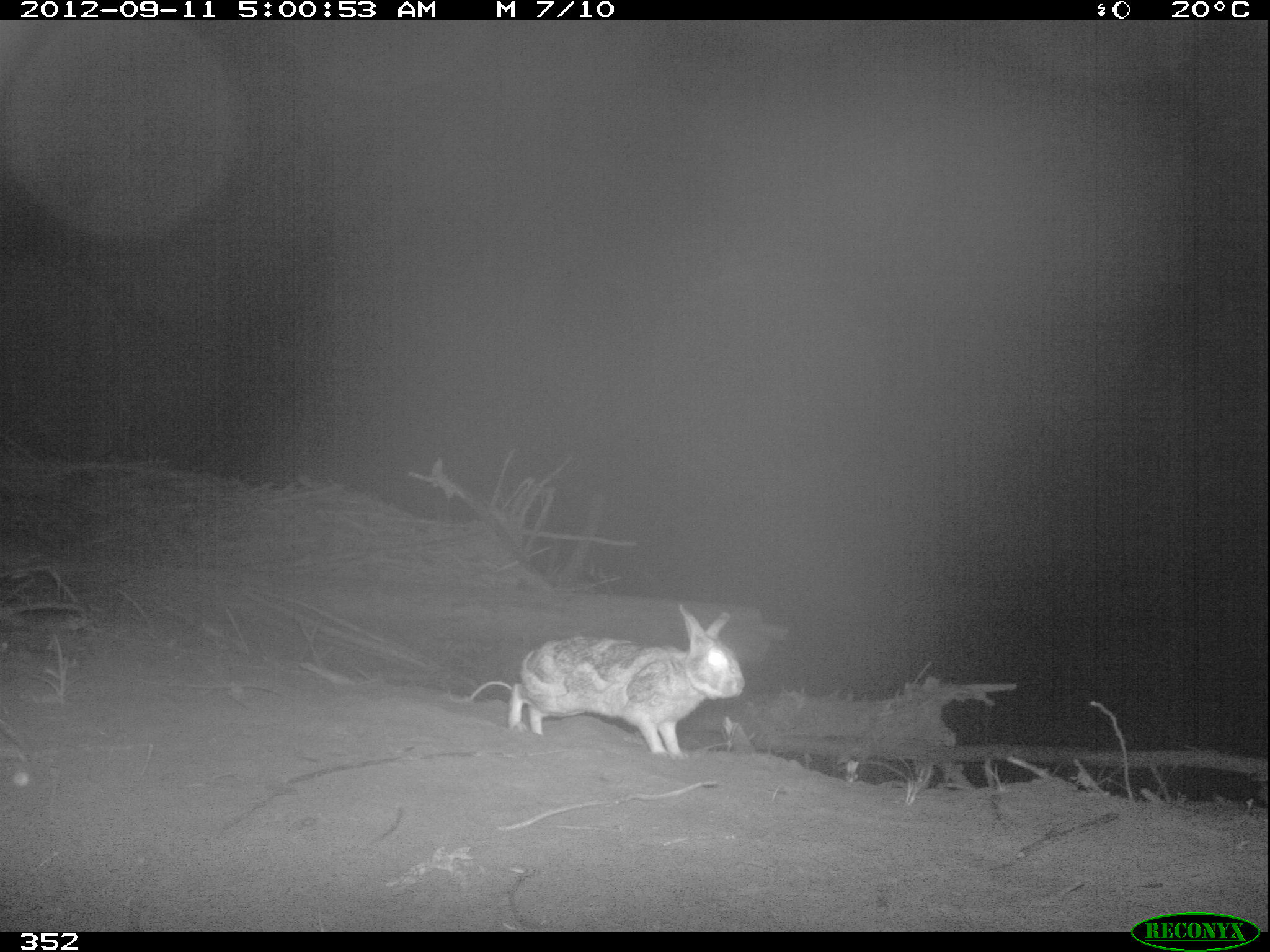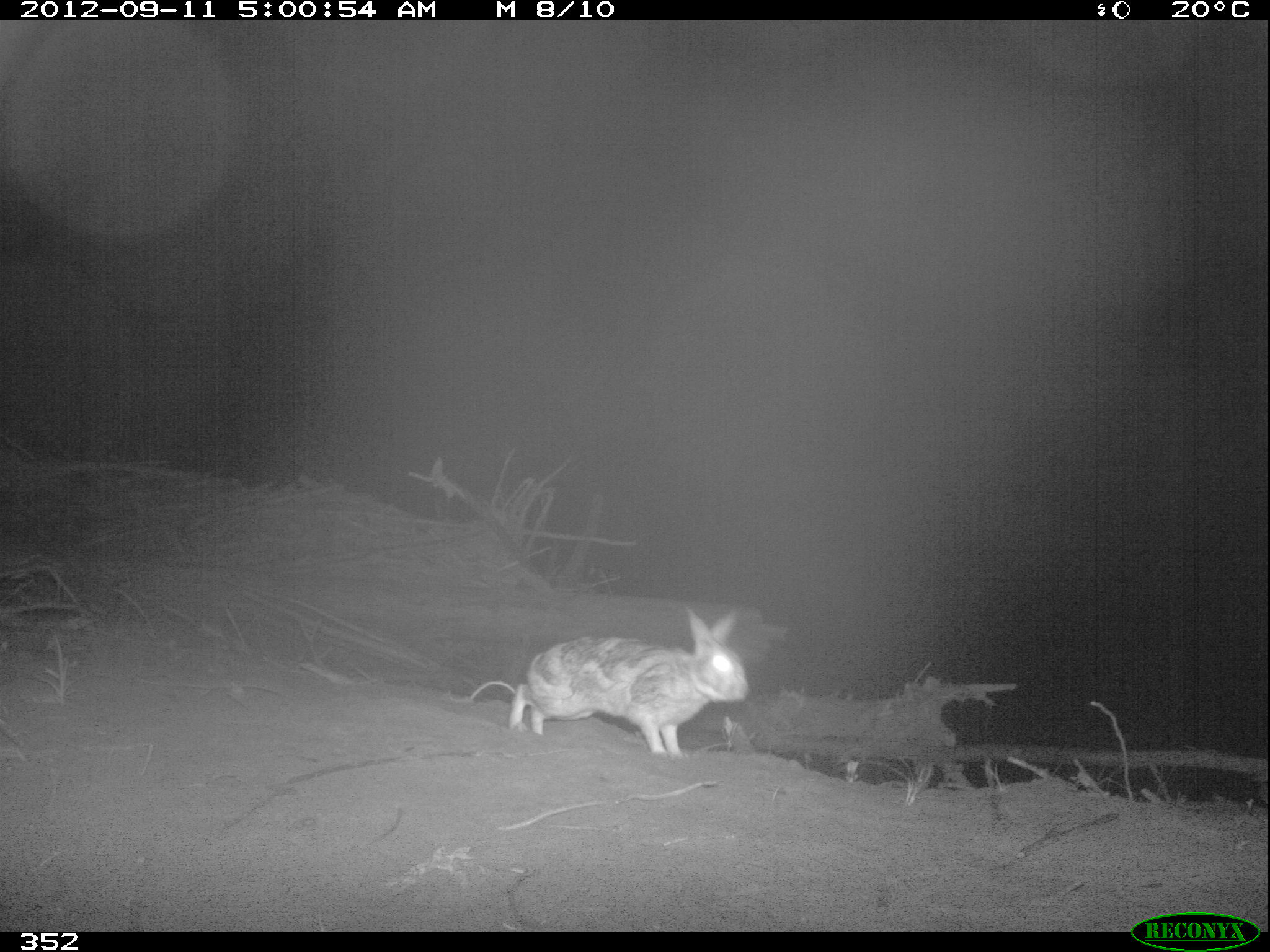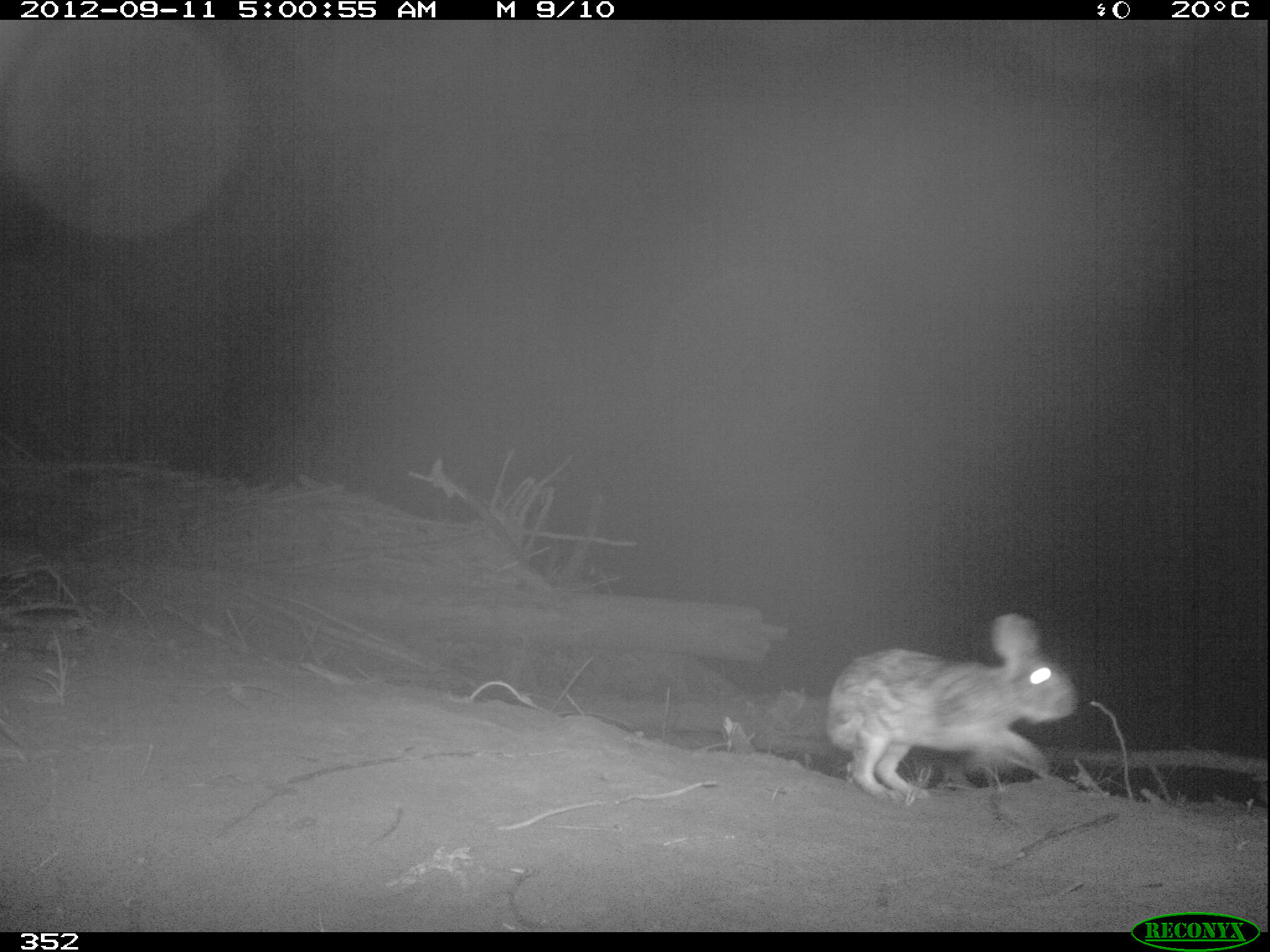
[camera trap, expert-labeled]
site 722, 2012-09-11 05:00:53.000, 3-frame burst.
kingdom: Animalia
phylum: Chordata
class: Mammalia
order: Lagomorpha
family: Leporidae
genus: Sylvilagus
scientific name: Sylvilagus brasiliensis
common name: tapeti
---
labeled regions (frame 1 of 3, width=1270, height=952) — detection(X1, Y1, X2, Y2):
sylvilagus brasiliensis: detection(508, 604, 744, 759)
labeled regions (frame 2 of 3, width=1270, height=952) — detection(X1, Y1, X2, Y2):
sylvilagus brasiliensis: detection(509, 607, 749, 758)